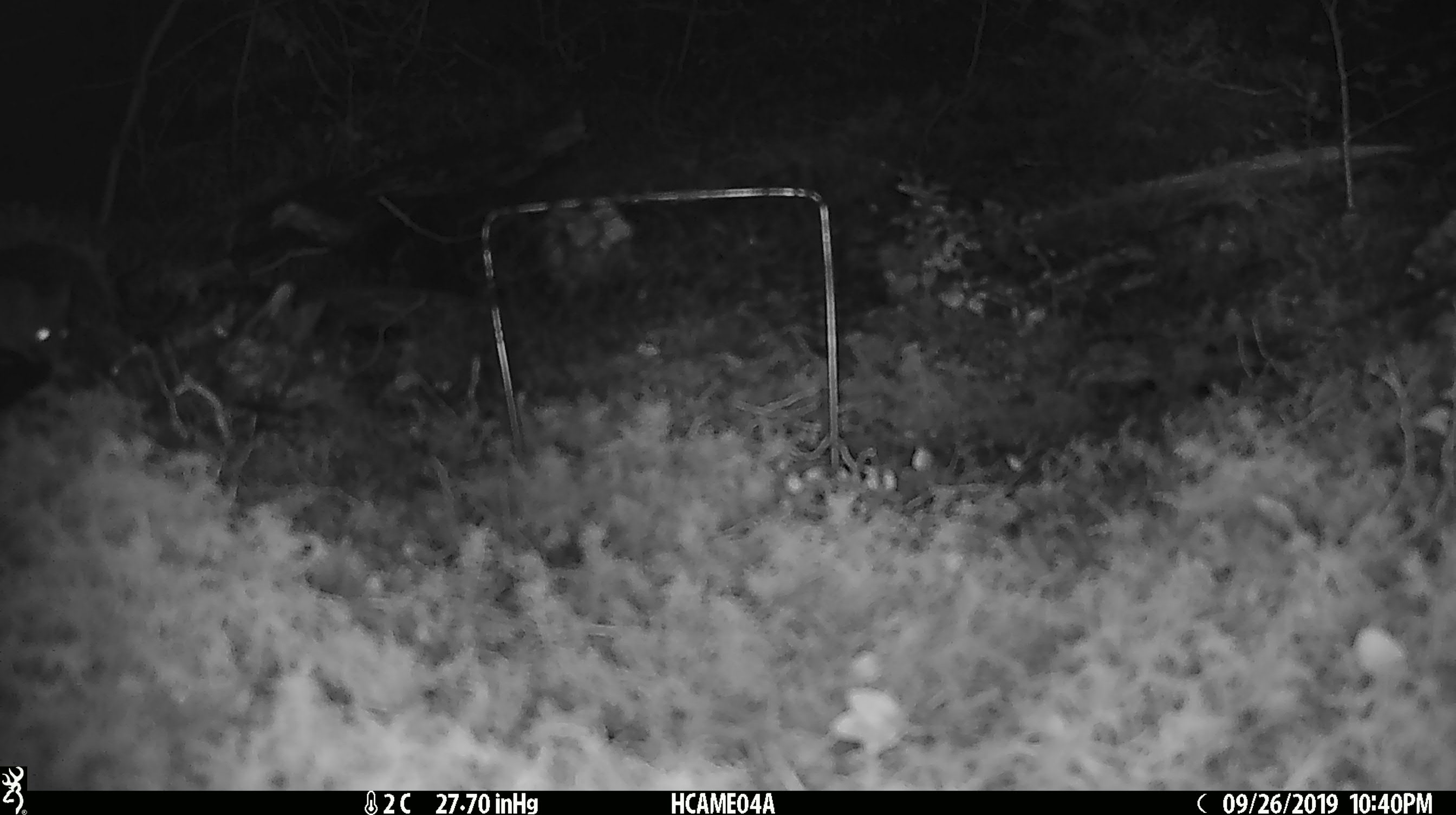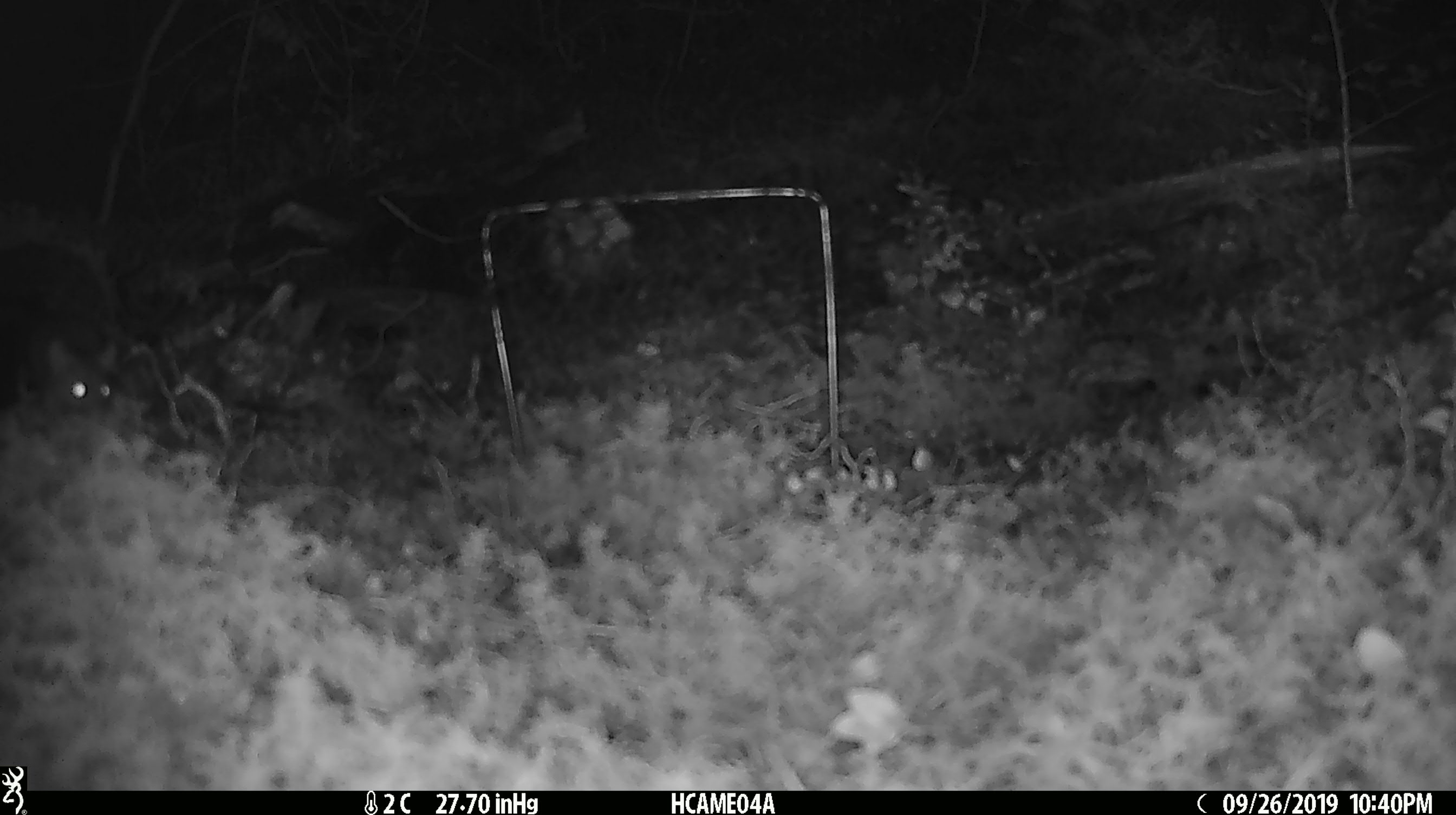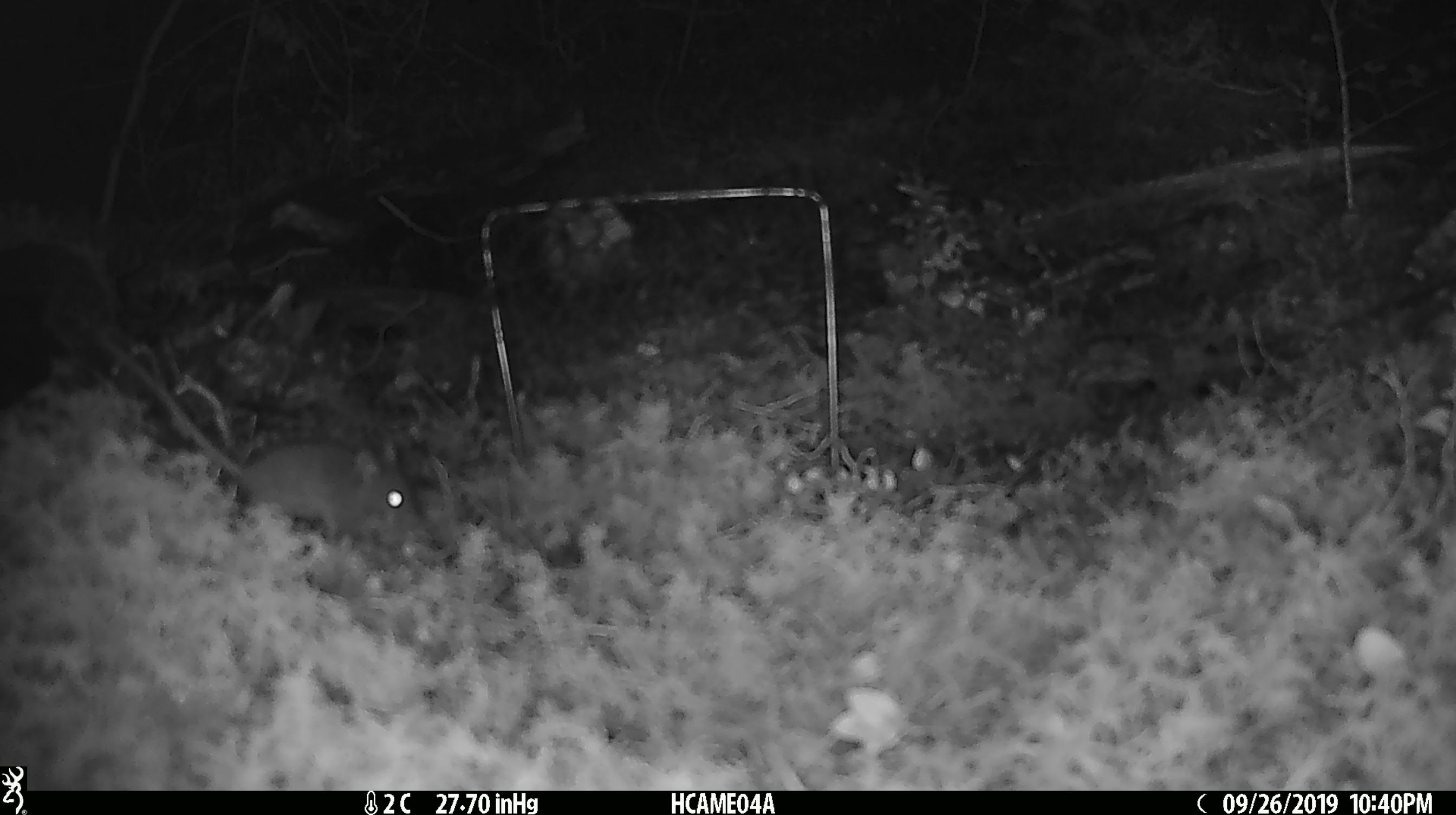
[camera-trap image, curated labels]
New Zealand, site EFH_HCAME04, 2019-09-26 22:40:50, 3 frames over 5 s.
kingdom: Animalia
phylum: Chordata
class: Mammalia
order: Rodentia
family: Muridae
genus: Mus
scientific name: Mus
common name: mouse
Mouse (Mus).